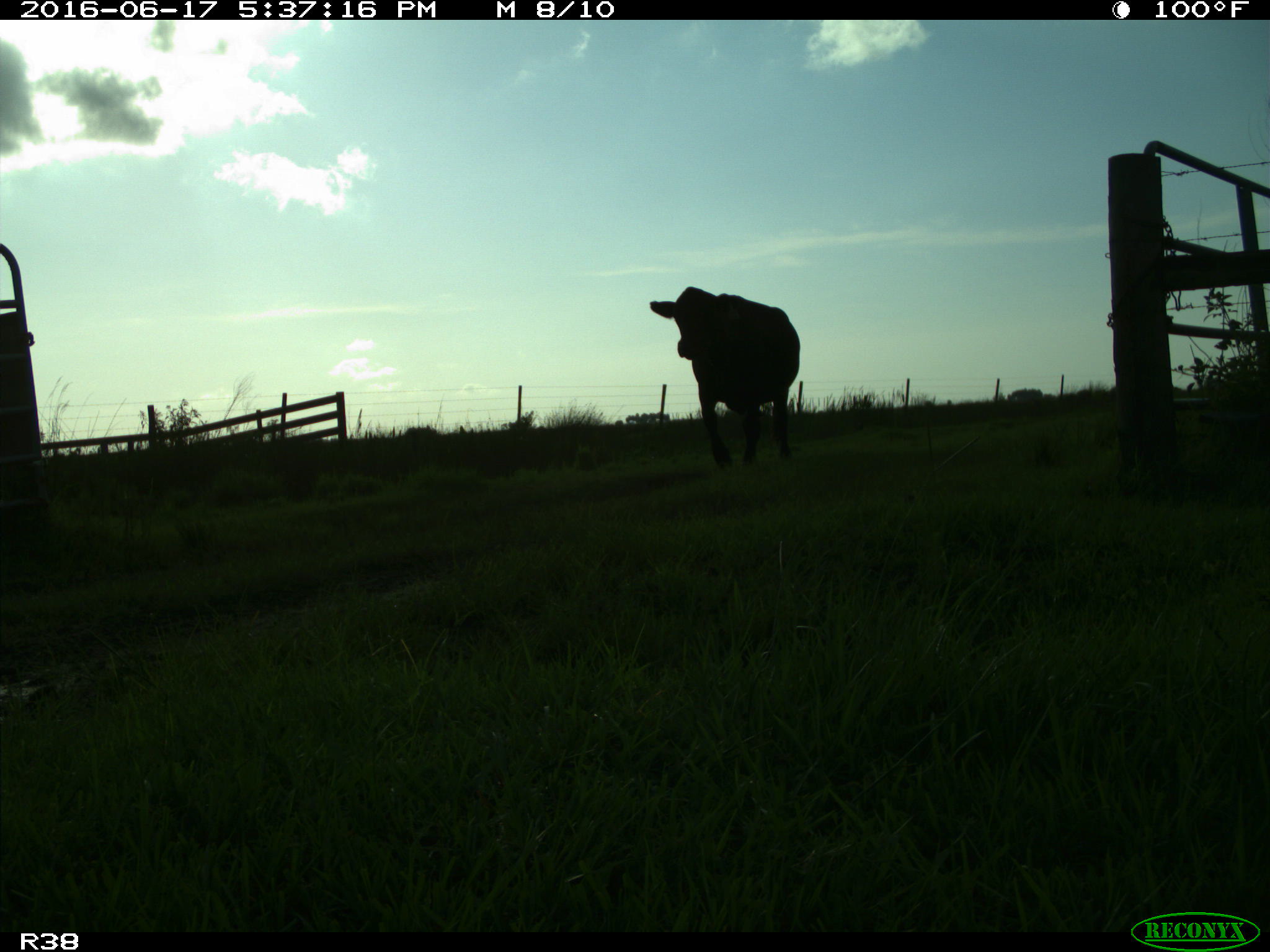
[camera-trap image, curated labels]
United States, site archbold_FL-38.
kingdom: Animalia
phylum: Chordata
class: Mammalia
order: Artiodactyla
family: Bovidae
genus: Bos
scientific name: Bos taurus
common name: domestic cow